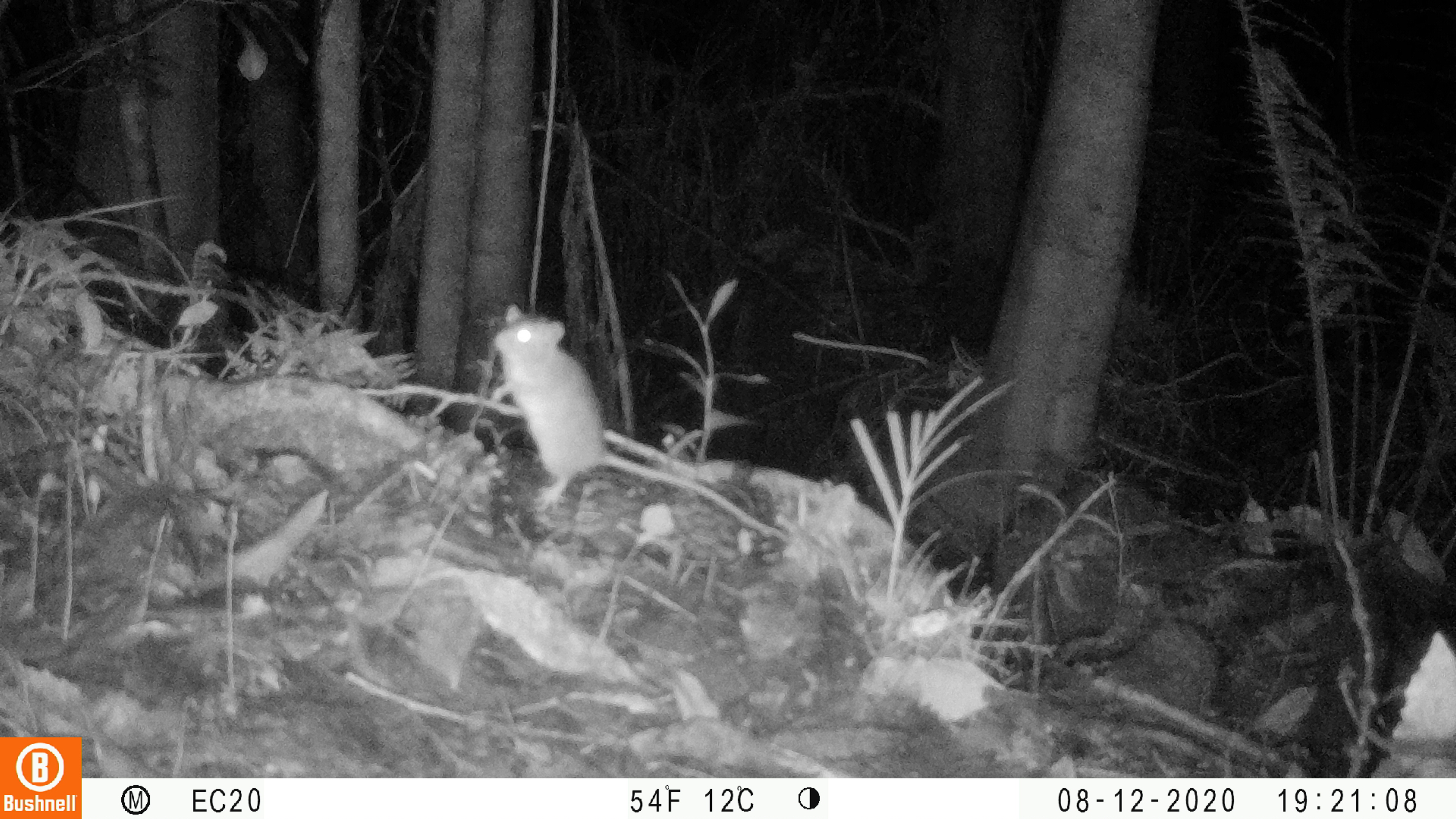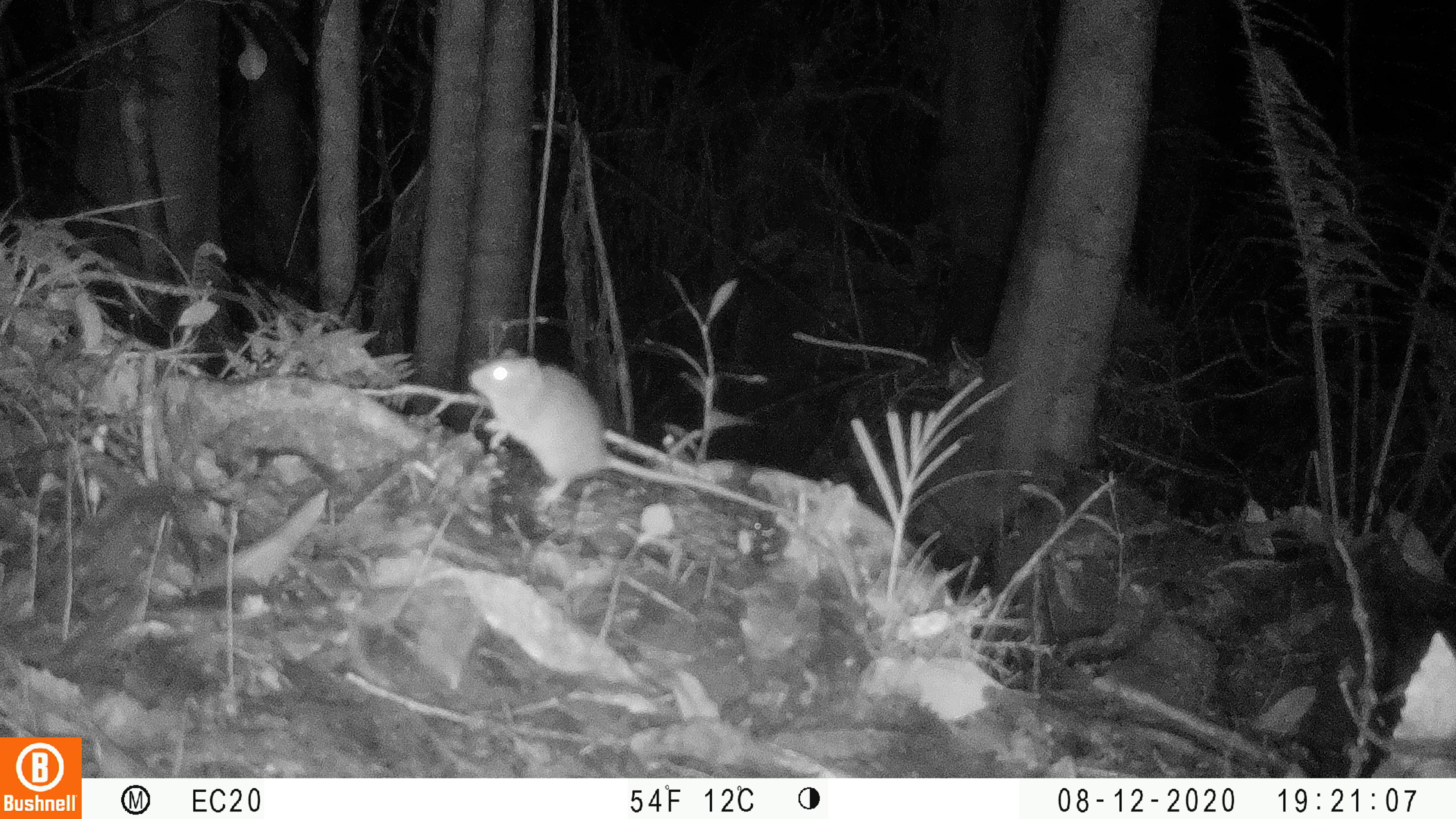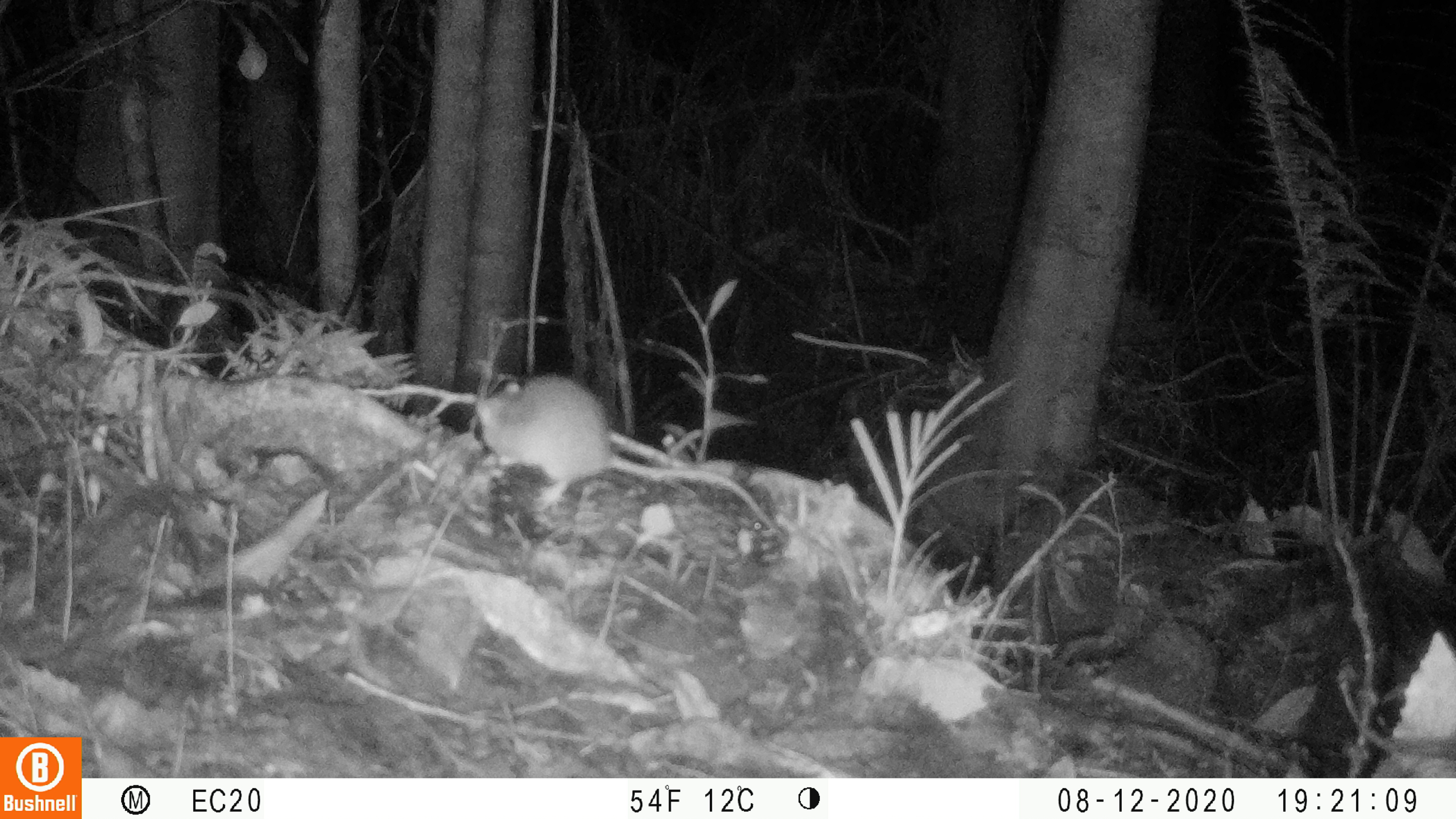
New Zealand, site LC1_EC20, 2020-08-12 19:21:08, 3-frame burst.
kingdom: Animalia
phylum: Chordata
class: Mammalia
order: Rodentia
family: Muridae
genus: Rattus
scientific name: Rattus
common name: rat